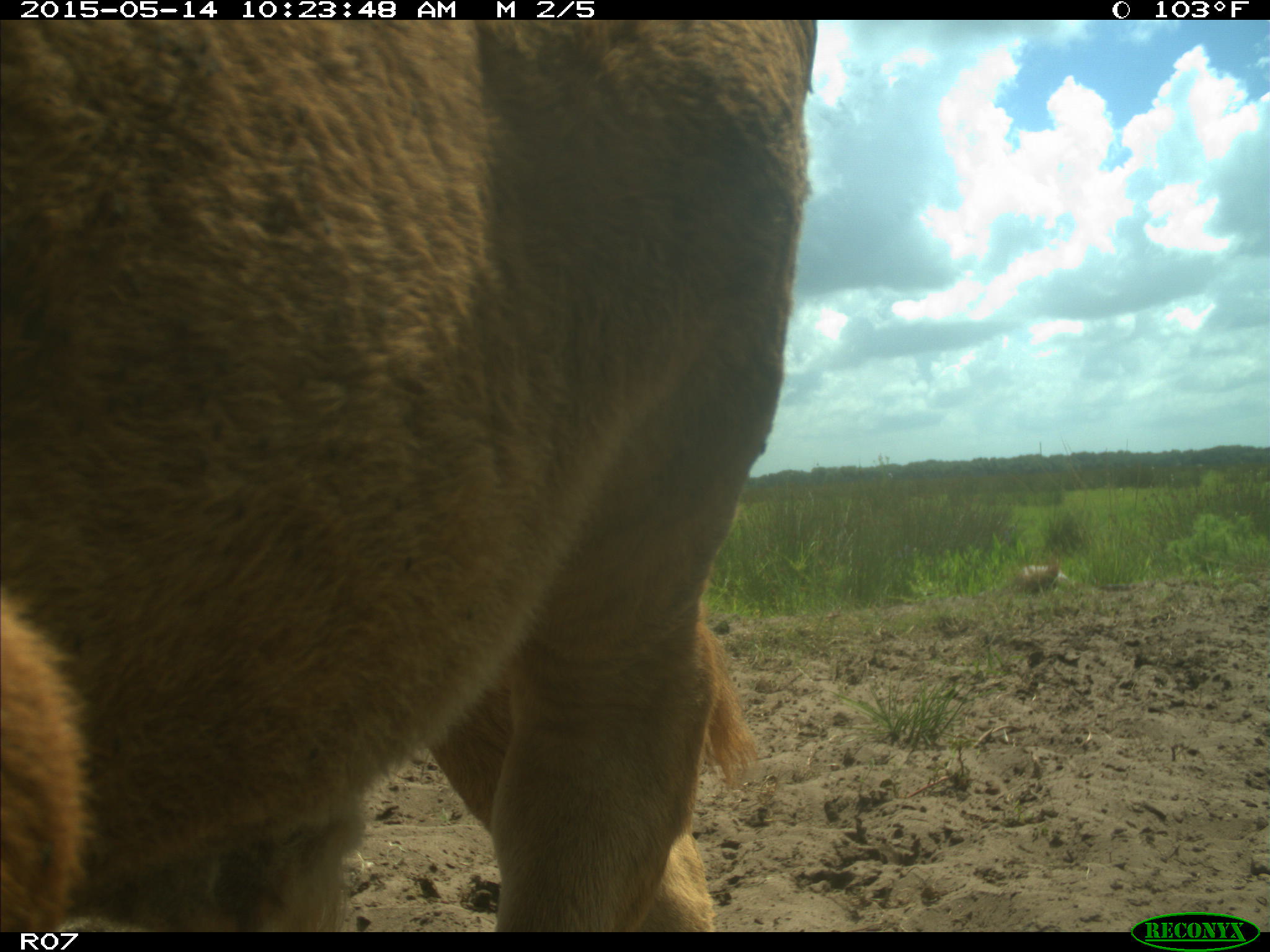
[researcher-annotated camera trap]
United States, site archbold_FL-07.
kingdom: Animalia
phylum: Chordata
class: Mammalia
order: Artiodactyla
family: Bovidae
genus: Bos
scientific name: Bos taurus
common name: domestic cow